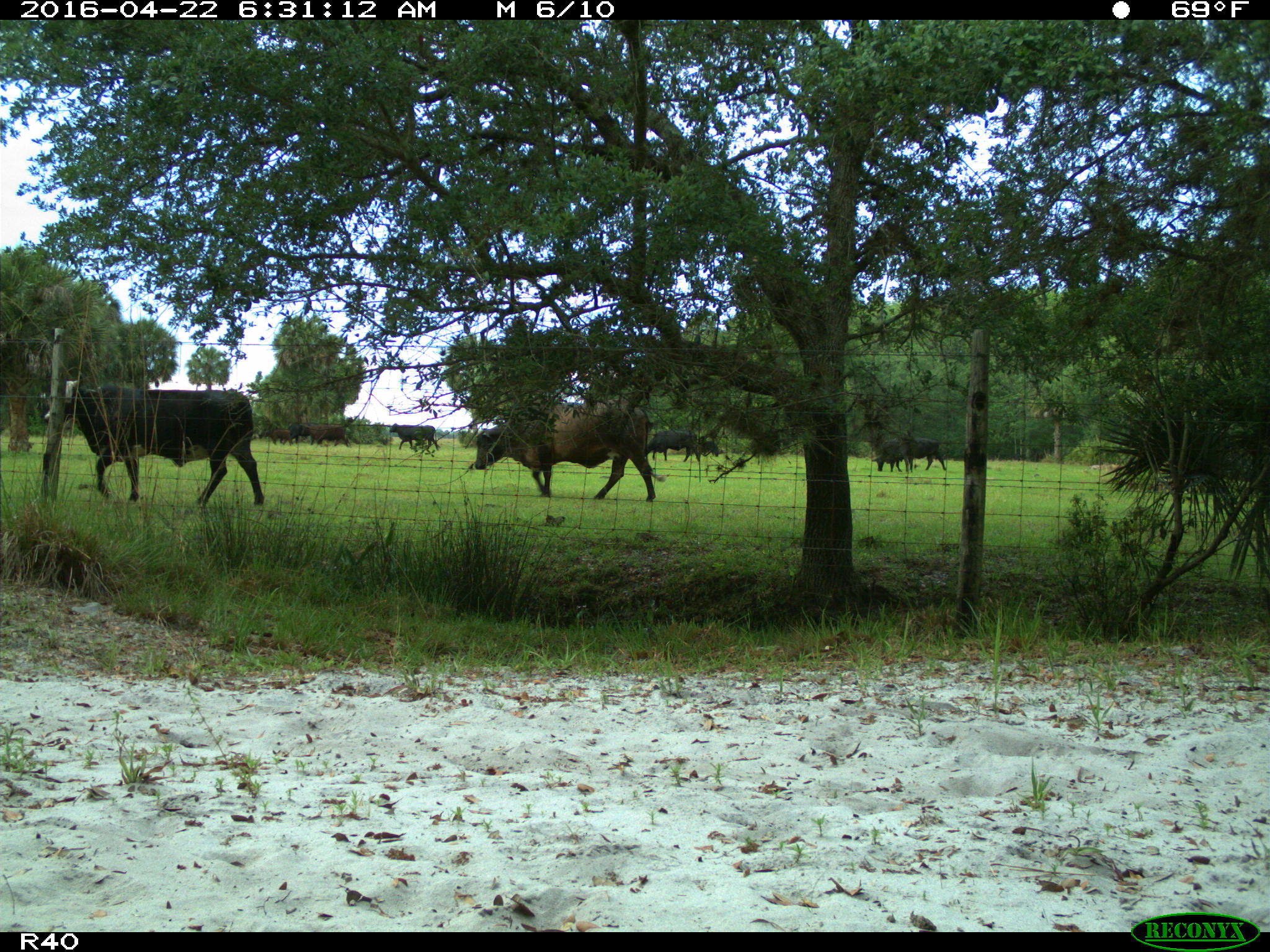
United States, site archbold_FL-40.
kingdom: Animalia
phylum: Chordata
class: Mammalia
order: Artiodactyla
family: Bovidae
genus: Bos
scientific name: Bos taurus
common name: domestic cow